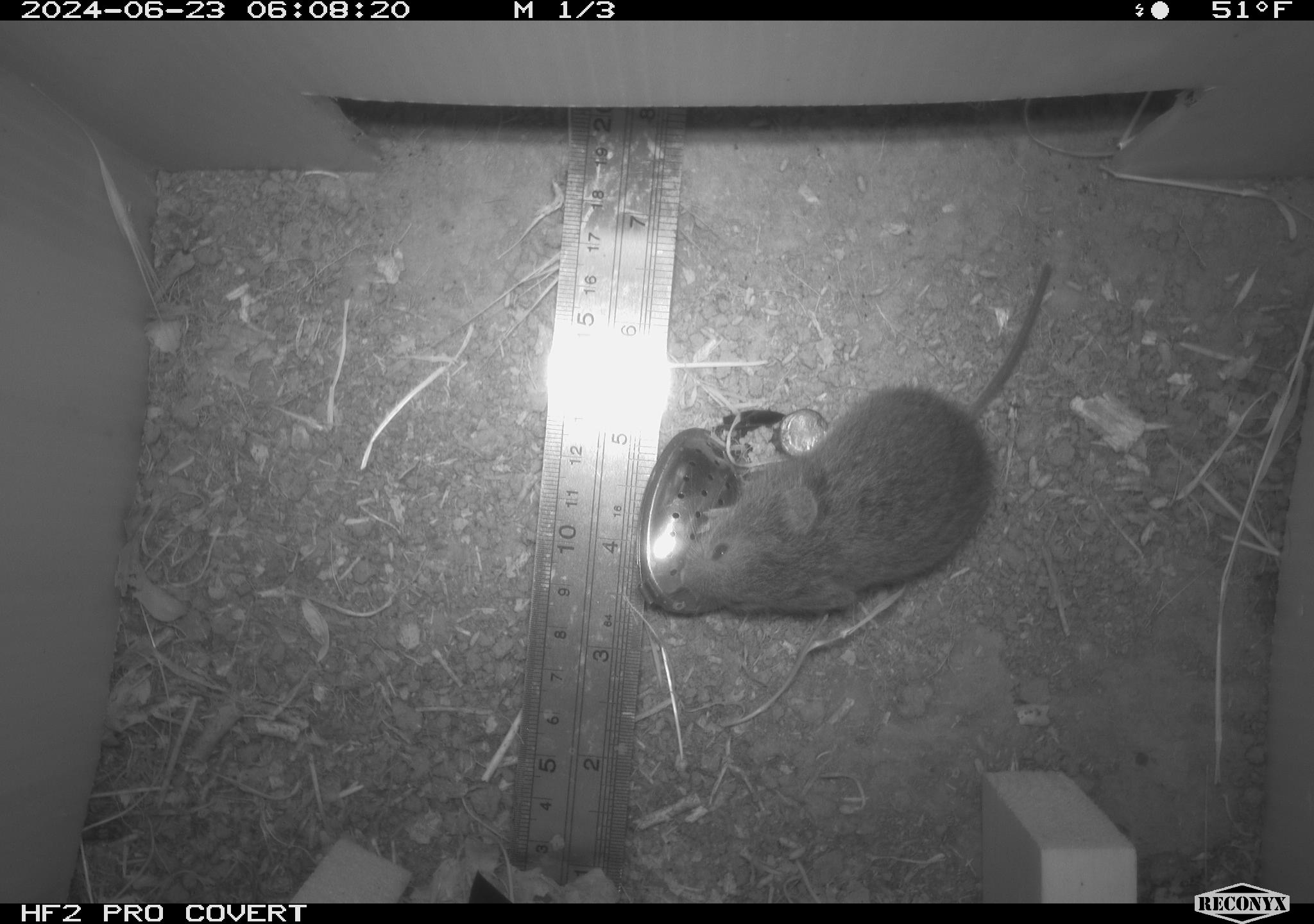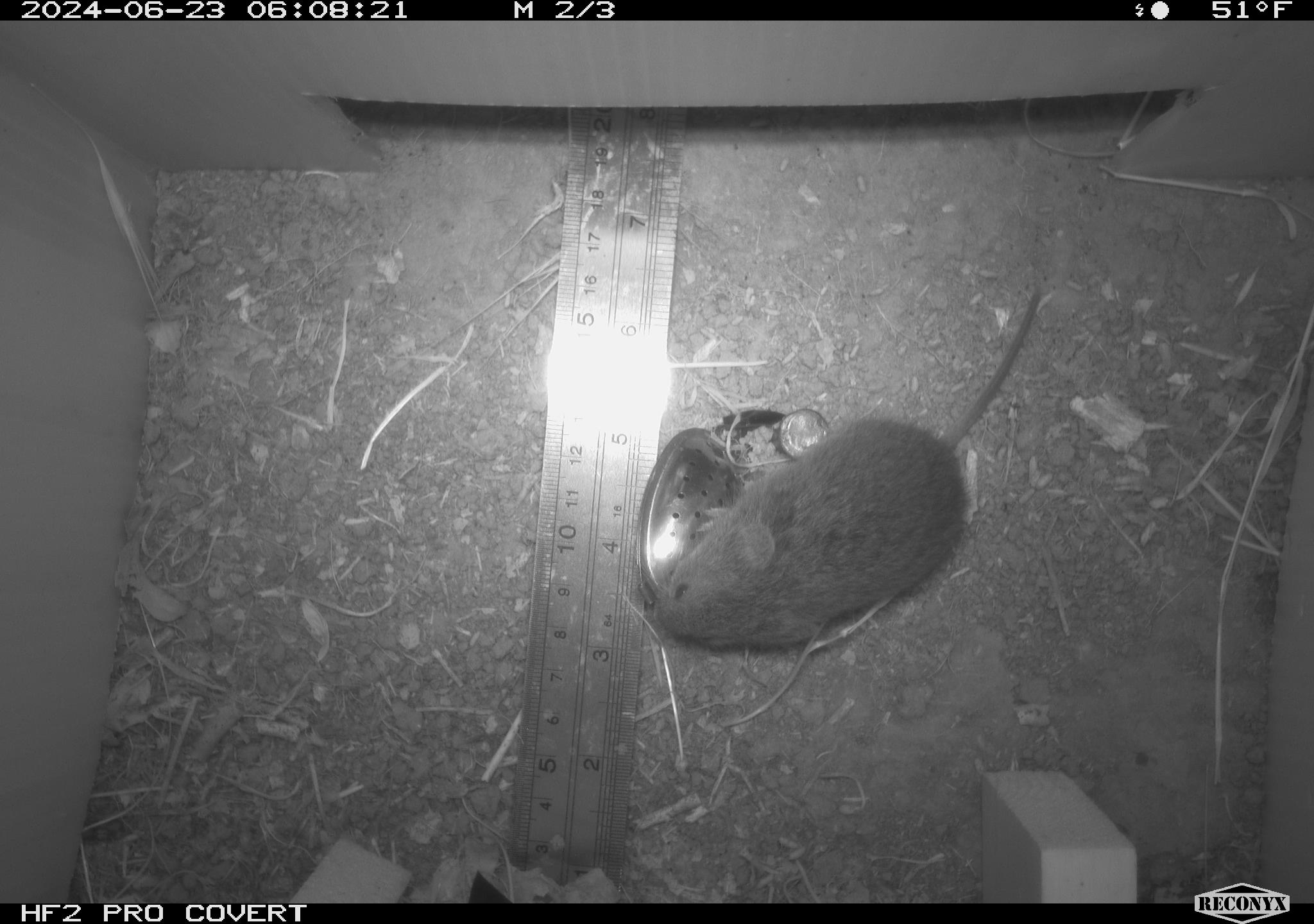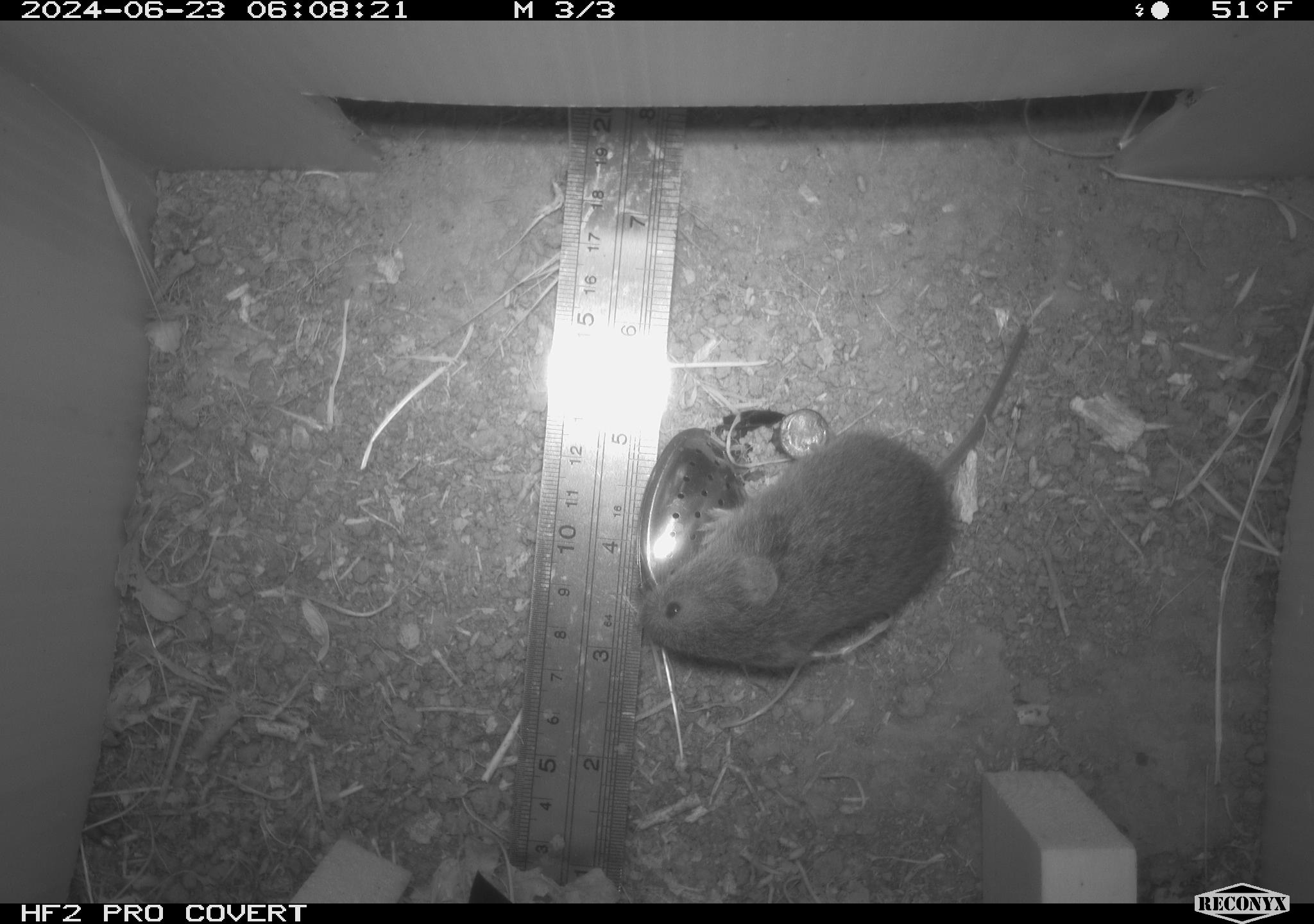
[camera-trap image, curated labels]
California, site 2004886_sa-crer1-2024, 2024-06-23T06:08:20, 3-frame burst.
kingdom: Animalia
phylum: Chordata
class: Mammalia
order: Rodentia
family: Cricetidae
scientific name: Arvicolinae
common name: voles, lemmings, and muskrats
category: arvicolinae subfamily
Arvicolinae subfamily (voles, lemmings, and muskrats) (Arvicolinae).